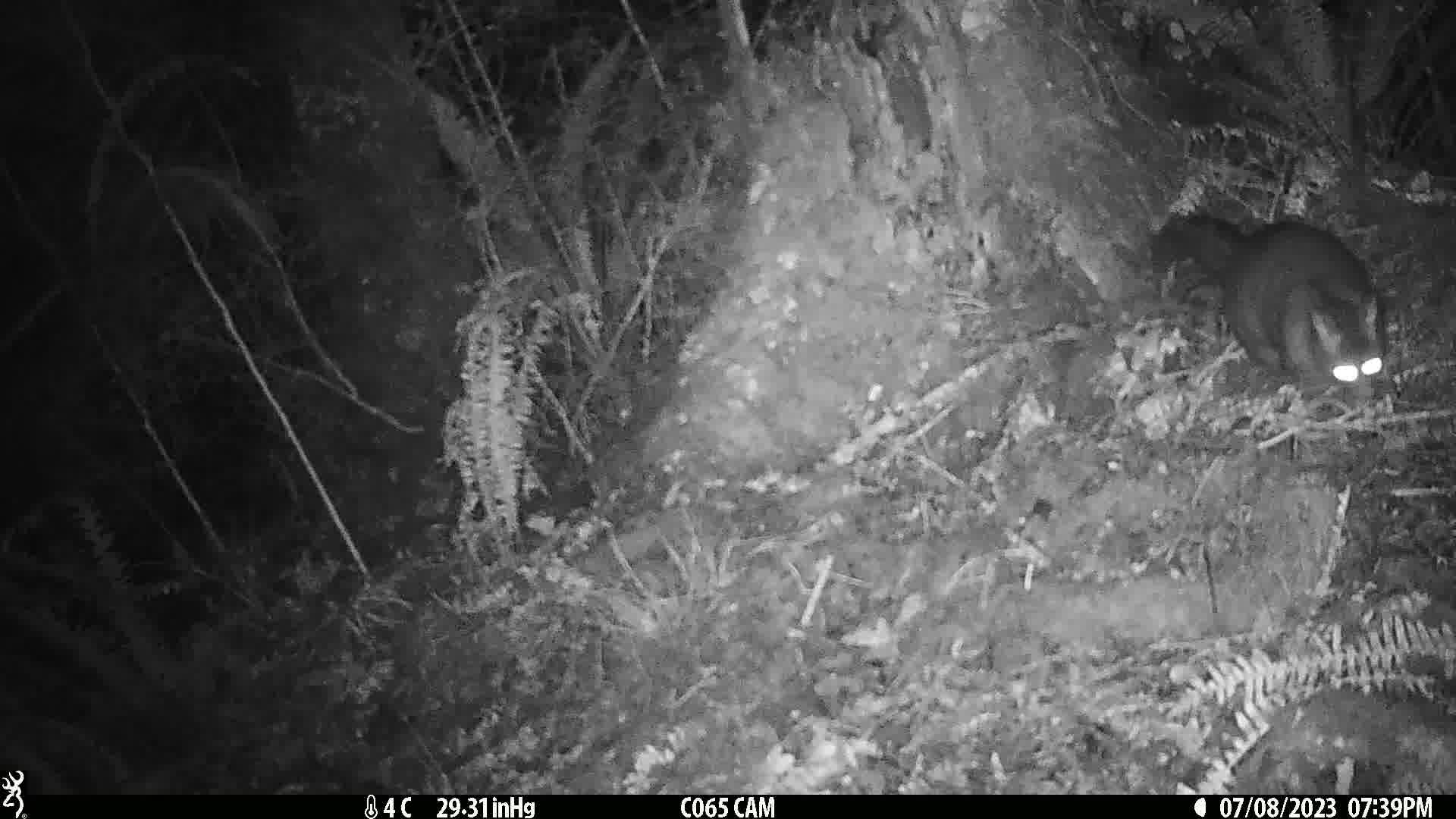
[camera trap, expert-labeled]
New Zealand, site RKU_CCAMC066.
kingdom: Animalia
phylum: Chordata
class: Mammalia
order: Diprotodontia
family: Phalangeridae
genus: Trichosurus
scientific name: Trichosurus vulpecula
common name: common brushtail possum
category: possum